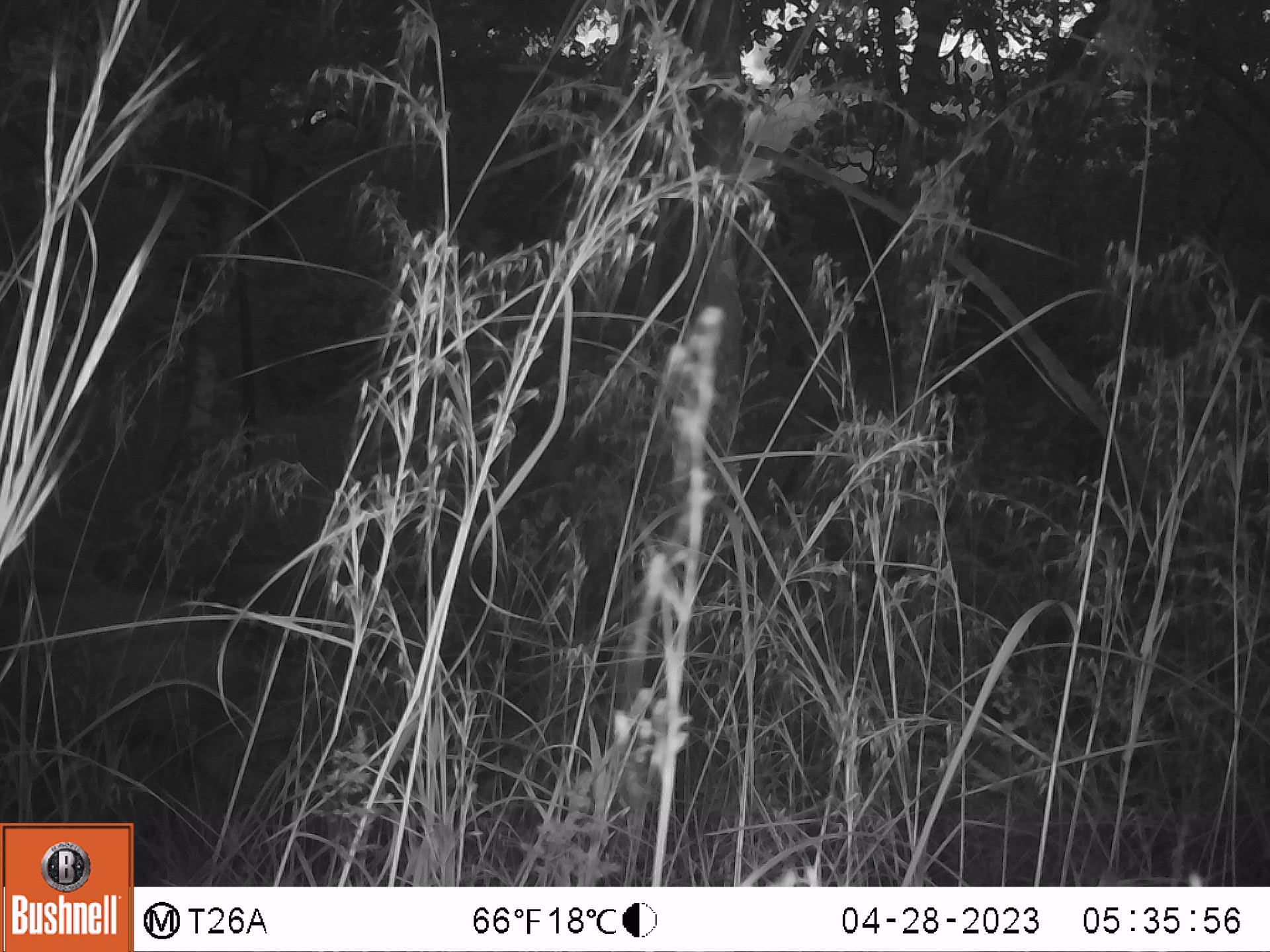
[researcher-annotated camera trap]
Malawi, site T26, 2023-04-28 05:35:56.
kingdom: Animalia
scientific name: Animalia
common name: other animal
Other animal (Animalia), count 1.